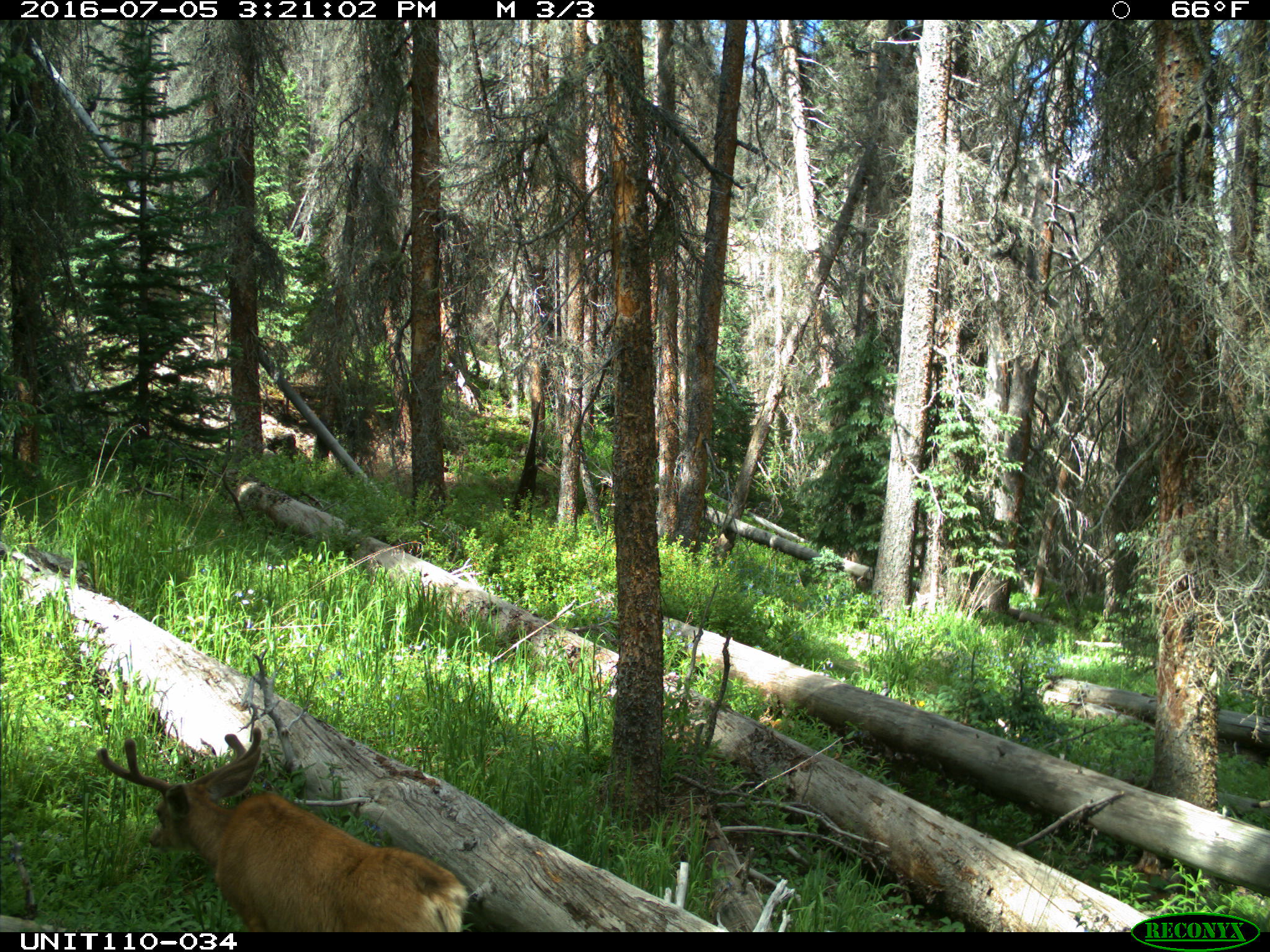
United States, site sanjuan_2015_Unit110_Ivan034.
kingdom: Animalia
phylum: Chordata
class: Mammalia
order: Artiodactyla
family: Cervidae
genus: Odocoileus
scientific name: Odocoileus hemionus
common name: mule deer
Odocoileus hemionus (mule deer).